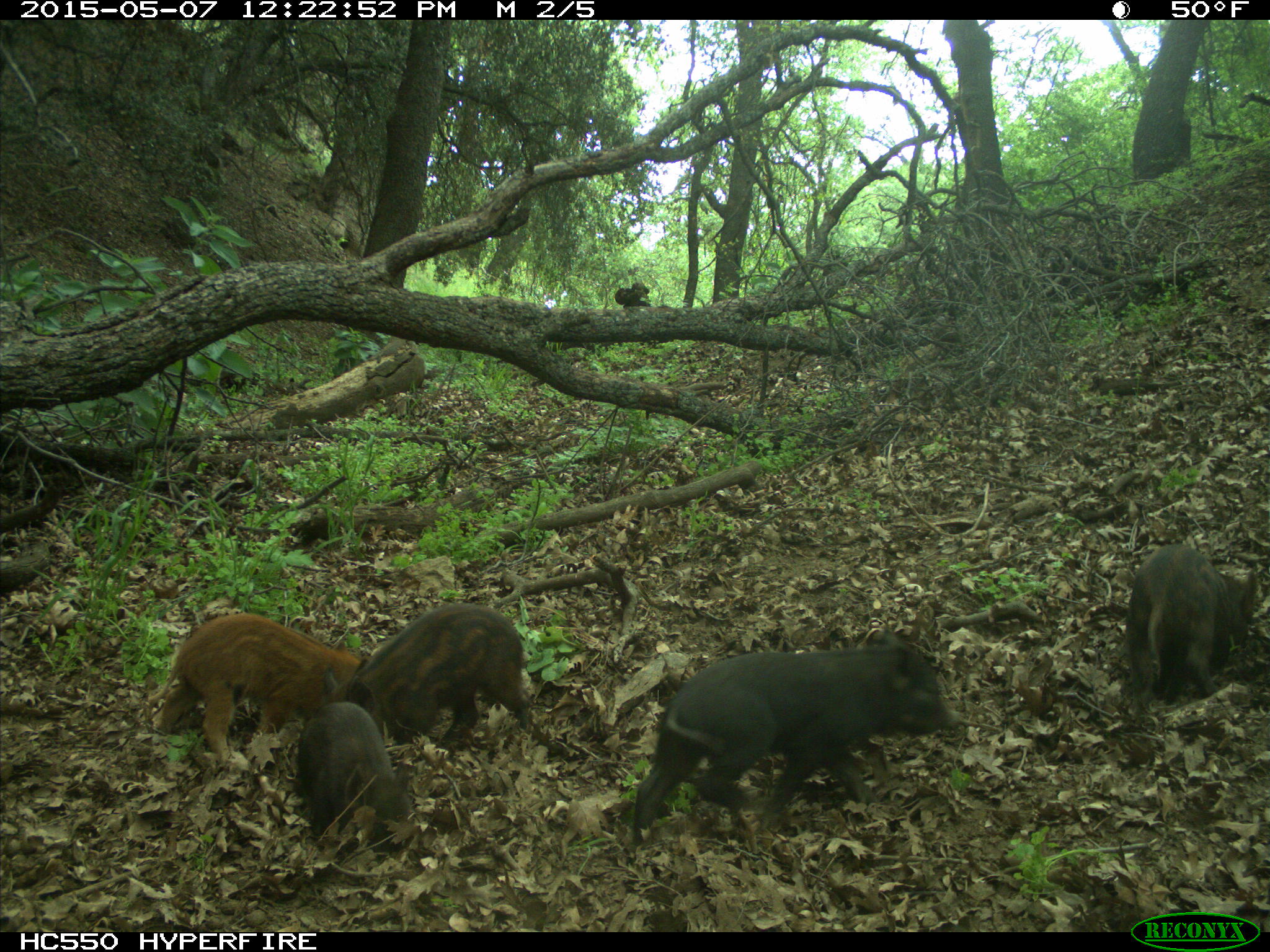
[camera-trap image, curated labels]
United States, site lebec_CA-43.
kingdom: Animalia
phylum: Chordata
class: Mammalia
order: Artiodactyla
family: Suidae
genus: Sus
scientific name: Sus scrofa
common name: wild boar